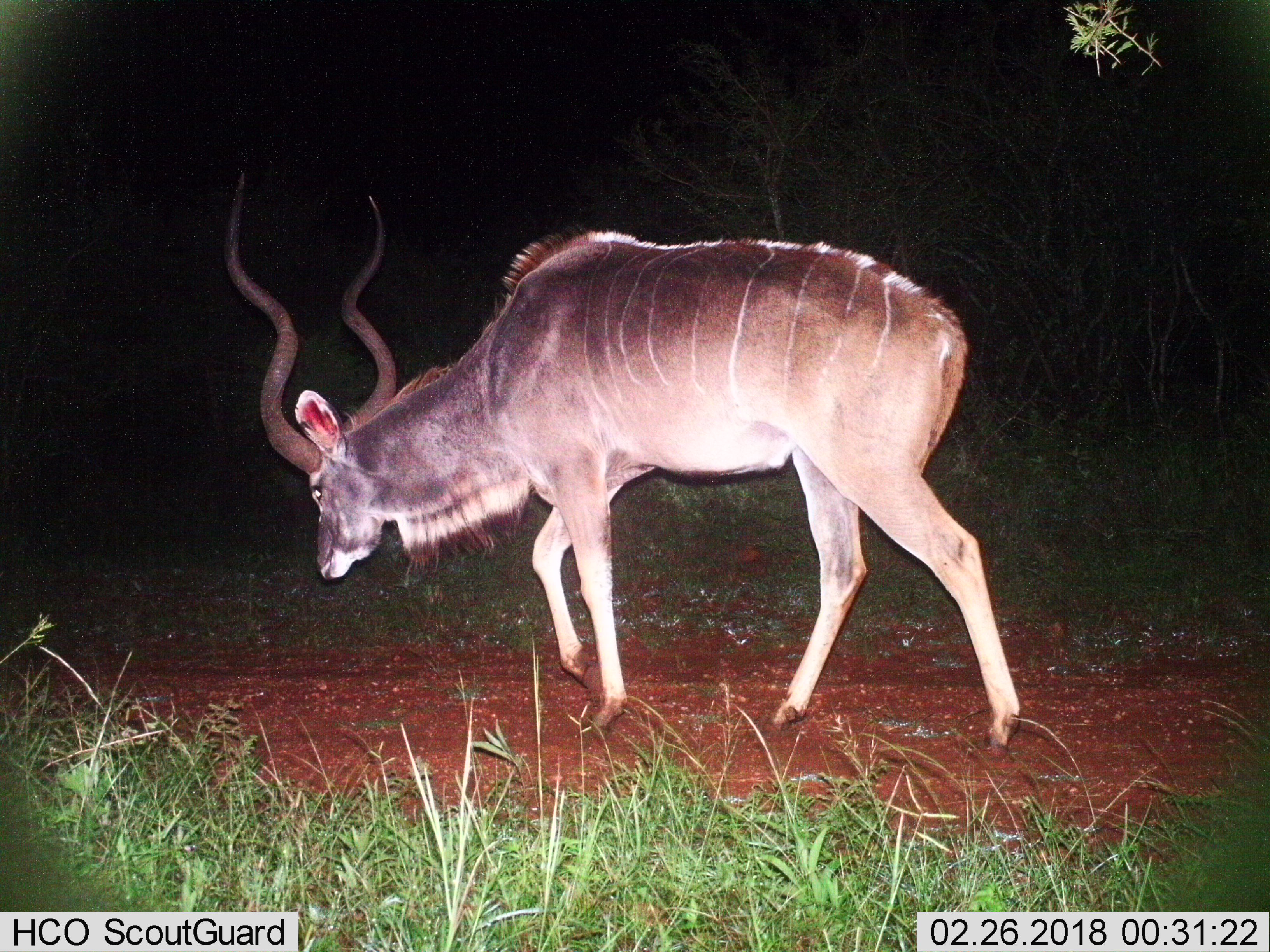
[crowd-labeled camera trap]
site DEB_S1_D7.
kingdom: Animalia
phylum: Chordata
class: Mammalia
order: Artiodactyla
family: Bovidae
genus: Tragelaphus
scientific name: Tragelaphus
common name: kudu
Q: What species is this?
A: Kudu (Tragelaphus).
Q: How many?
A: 1.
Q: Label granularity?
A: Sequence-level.